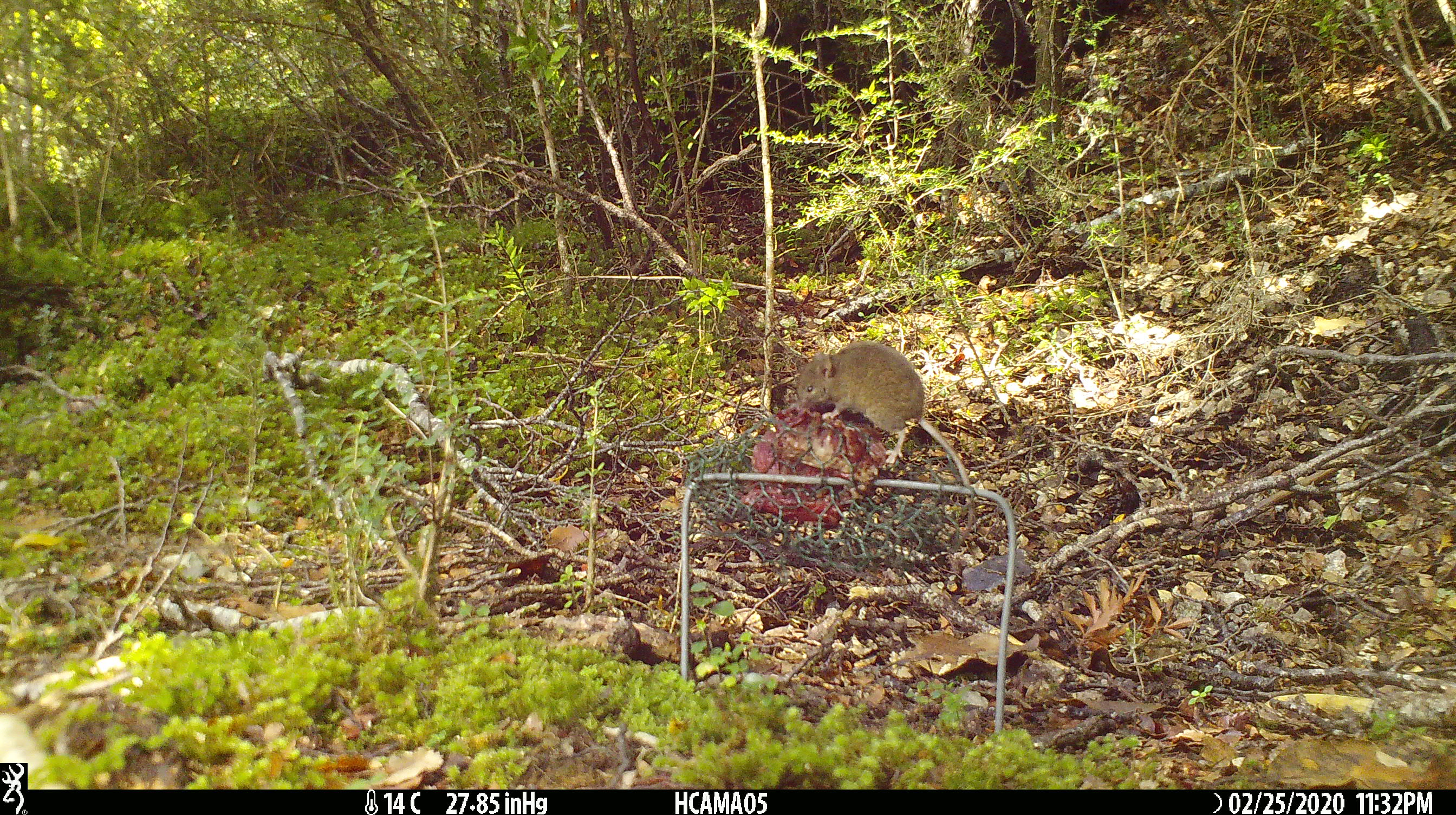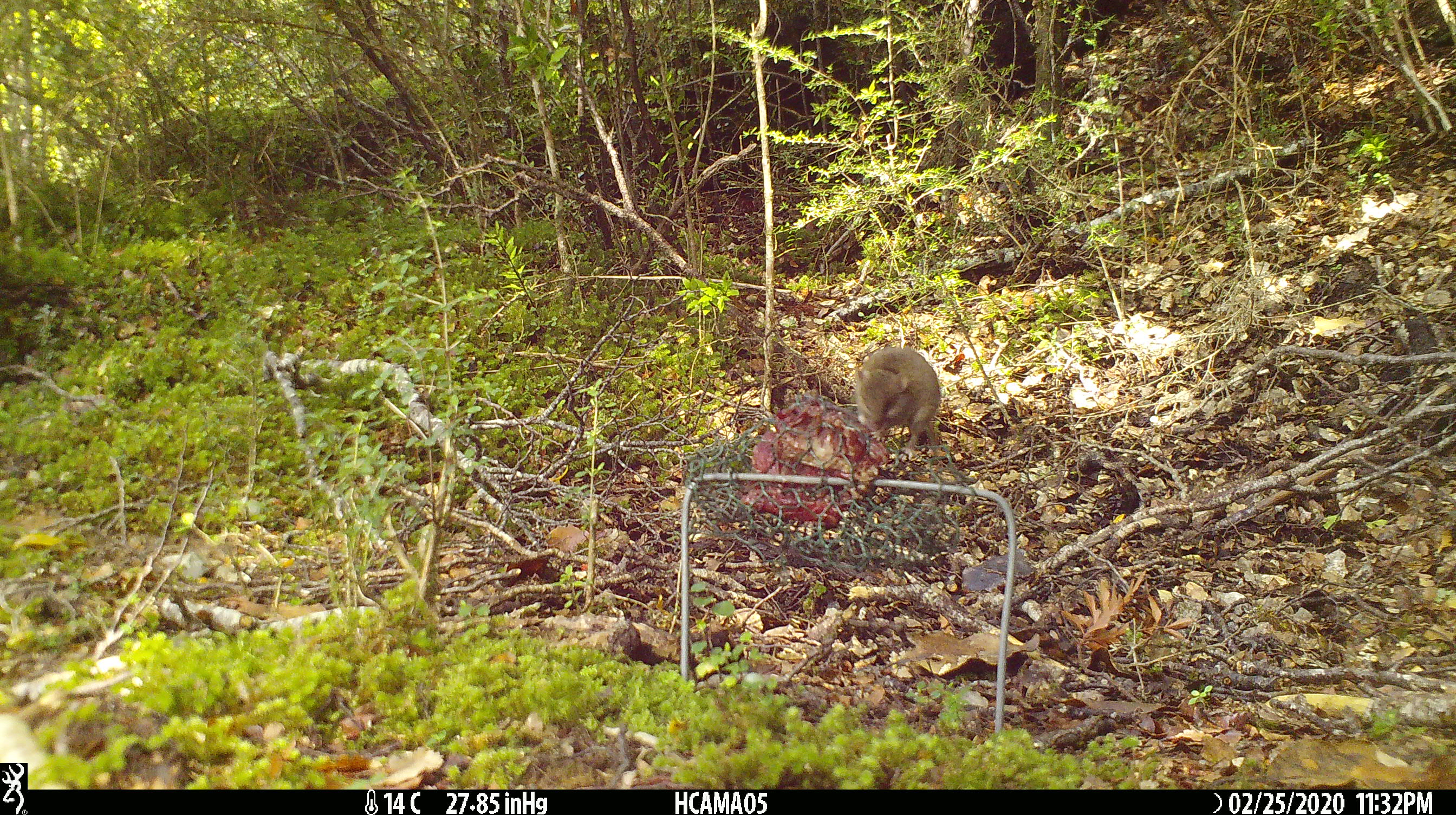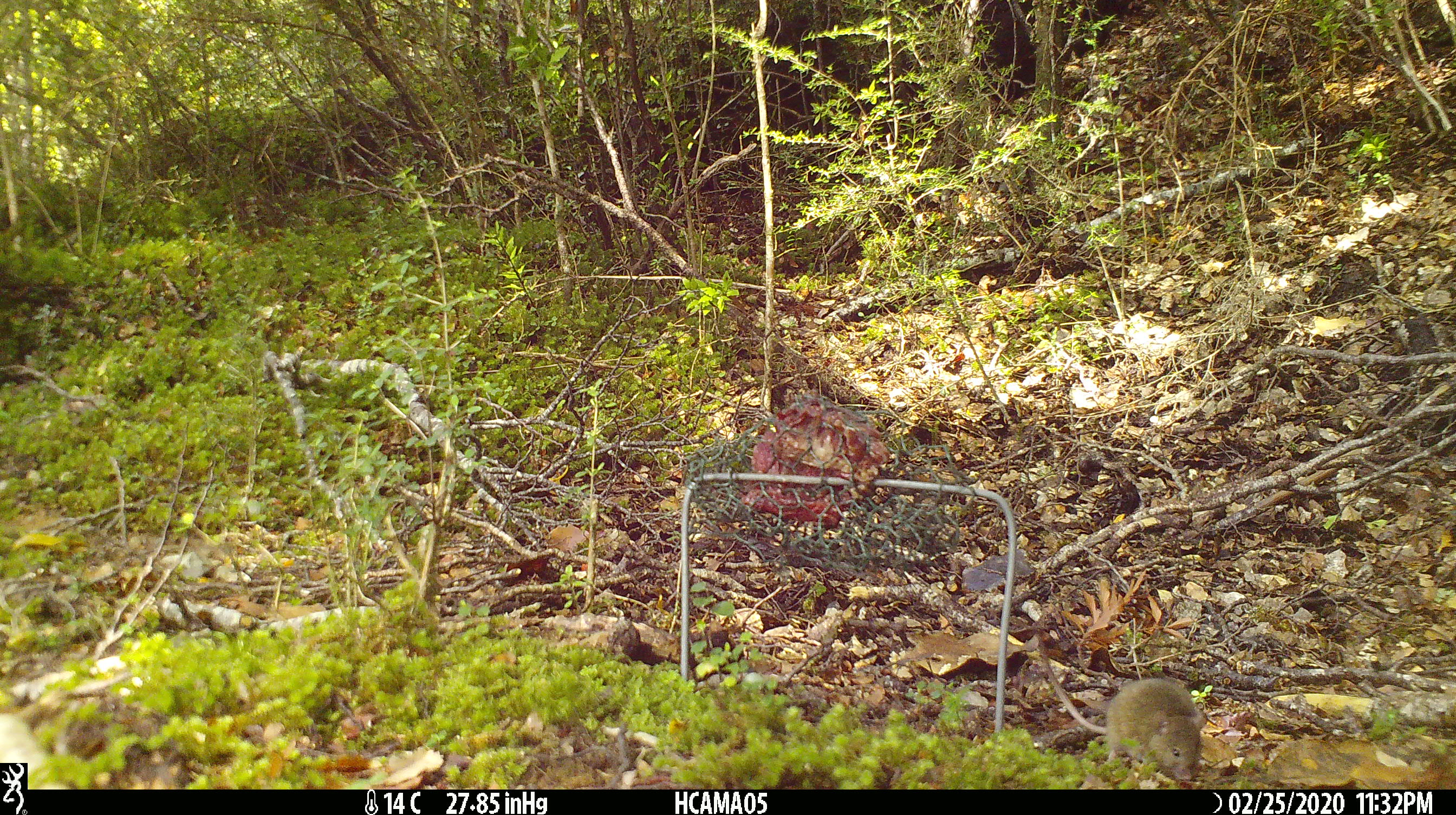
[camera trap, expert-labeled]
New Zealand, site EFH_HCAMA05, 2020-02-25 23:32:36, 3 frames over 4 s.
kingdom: Animalia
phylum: Chordata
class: Mammalia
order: Rodentia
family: Muridae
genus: Mus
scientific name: Mus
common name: mouse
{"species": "mouse (Mus)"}